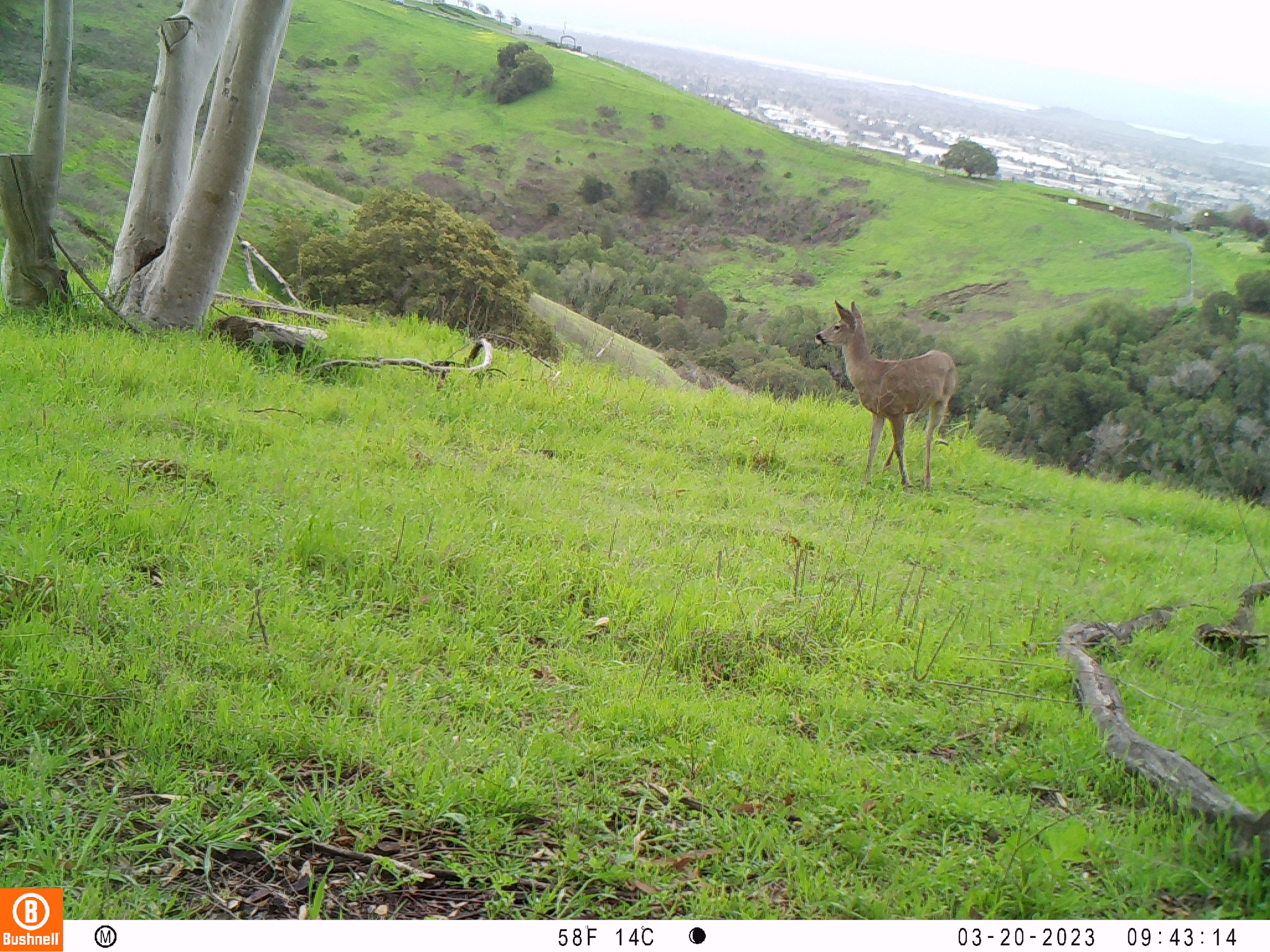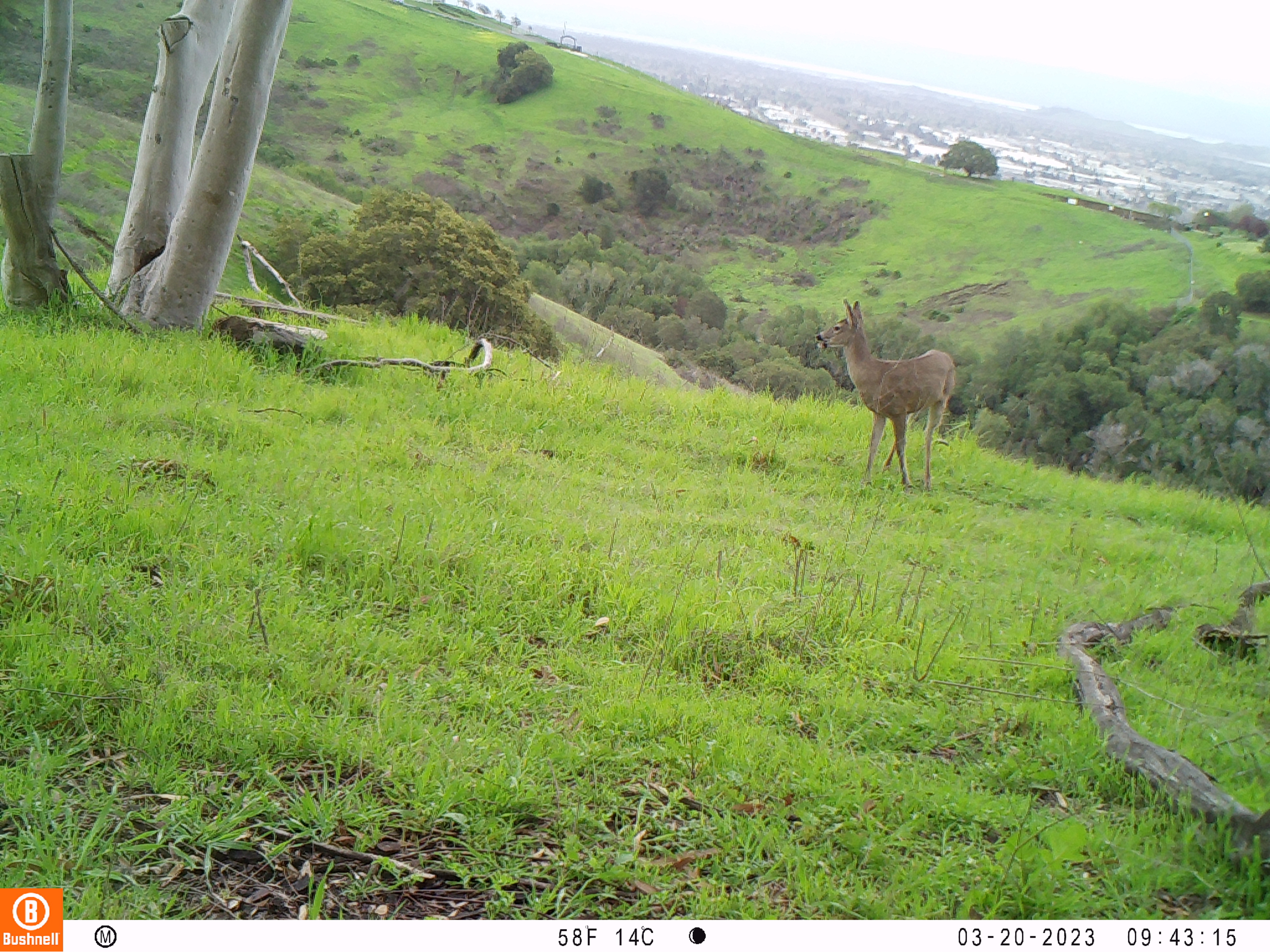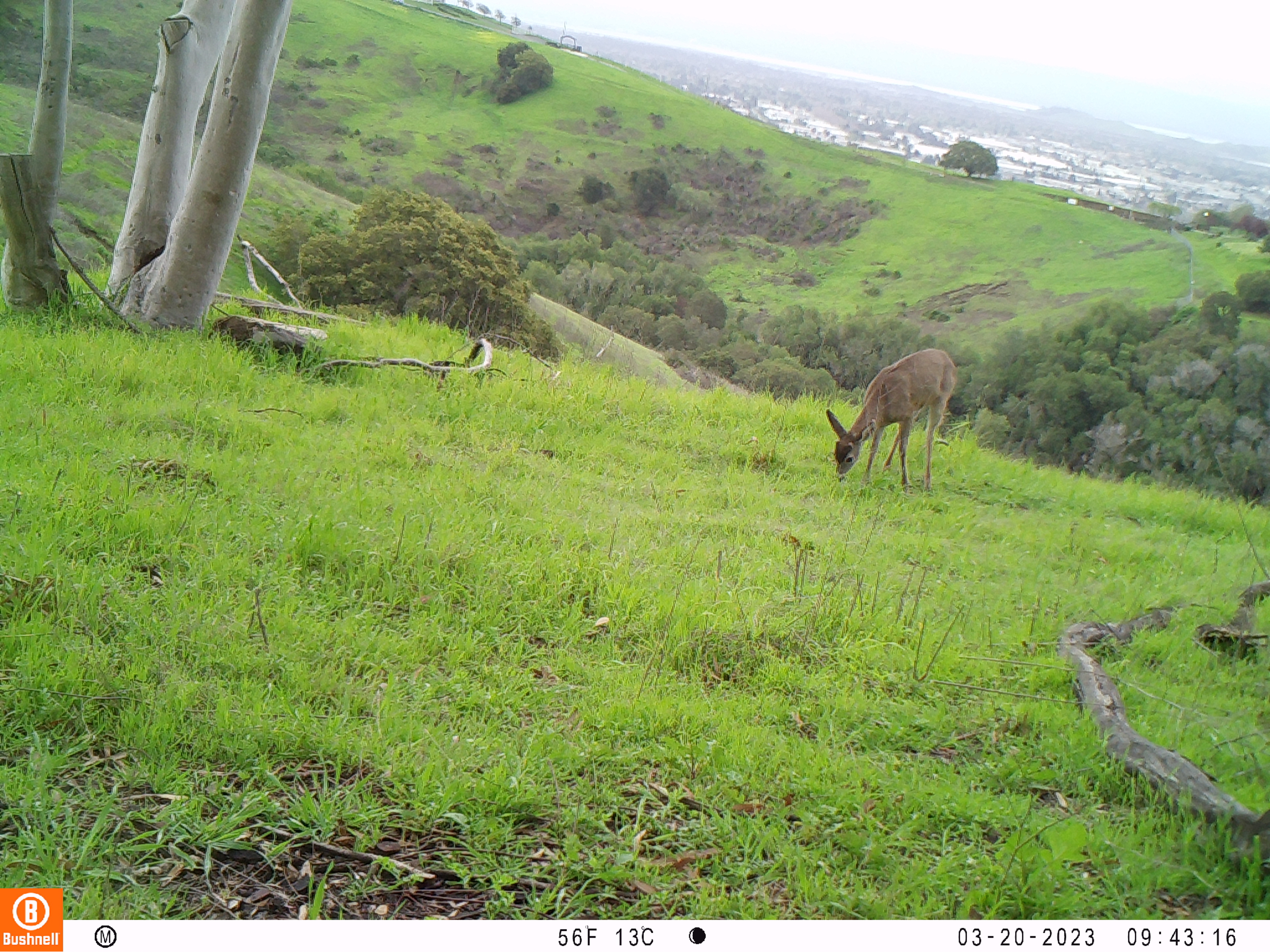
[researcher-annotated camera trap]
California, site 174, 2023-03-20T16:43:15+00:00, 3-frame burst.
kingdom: Animalia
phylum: Chordata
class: Mammalia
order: Artiodactyla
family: Cervidae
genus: Odocoileus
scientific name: Odocoileus hemionus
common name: mule deer